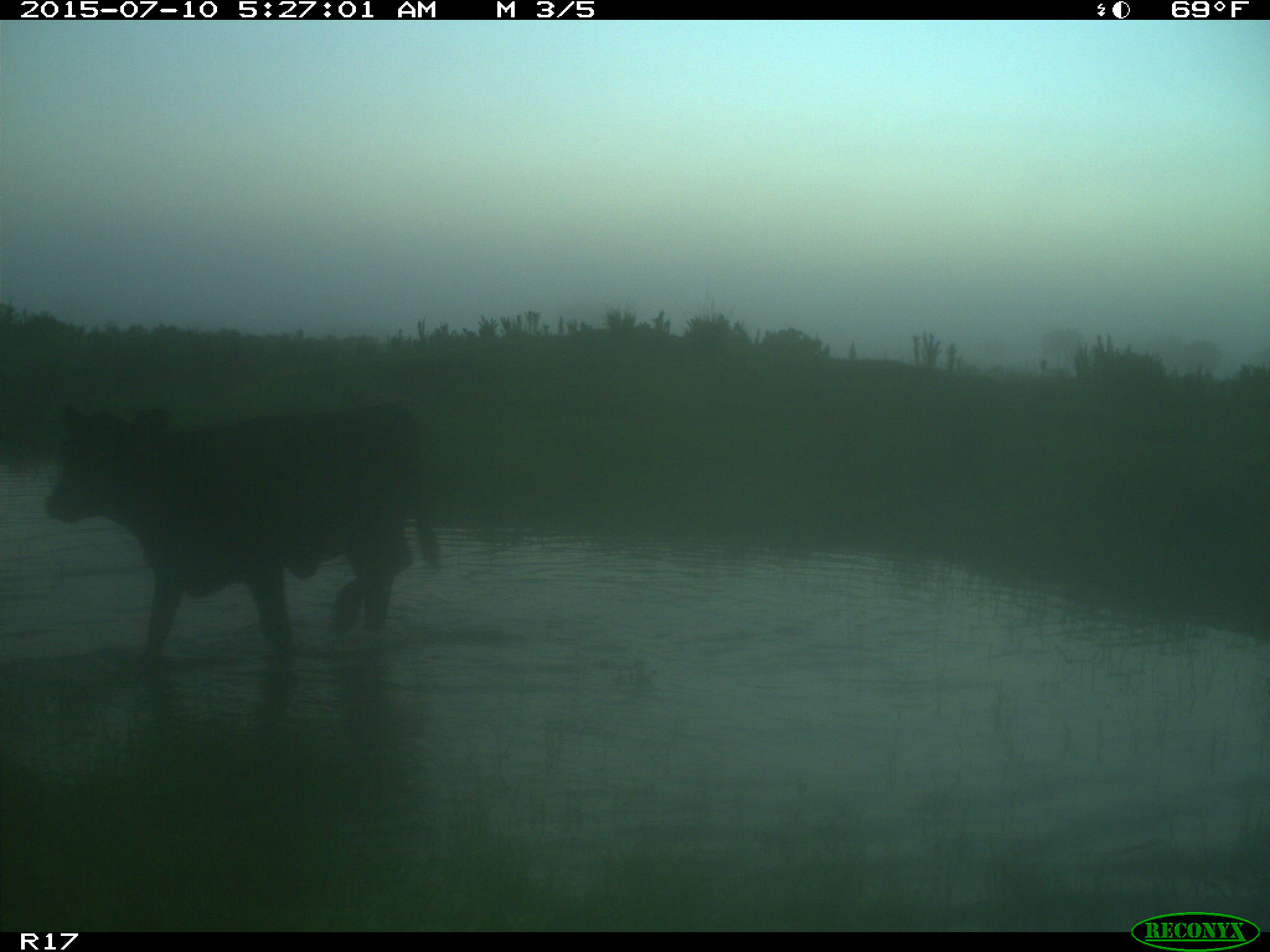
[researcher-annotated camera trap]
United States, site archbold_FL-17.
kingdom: Animalia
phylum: Chordata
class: Mammalia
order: Artiodactyla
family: Bovidae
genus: Bos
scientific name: Bos taurus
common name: domestic cow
Bos taurus (domestic cow).